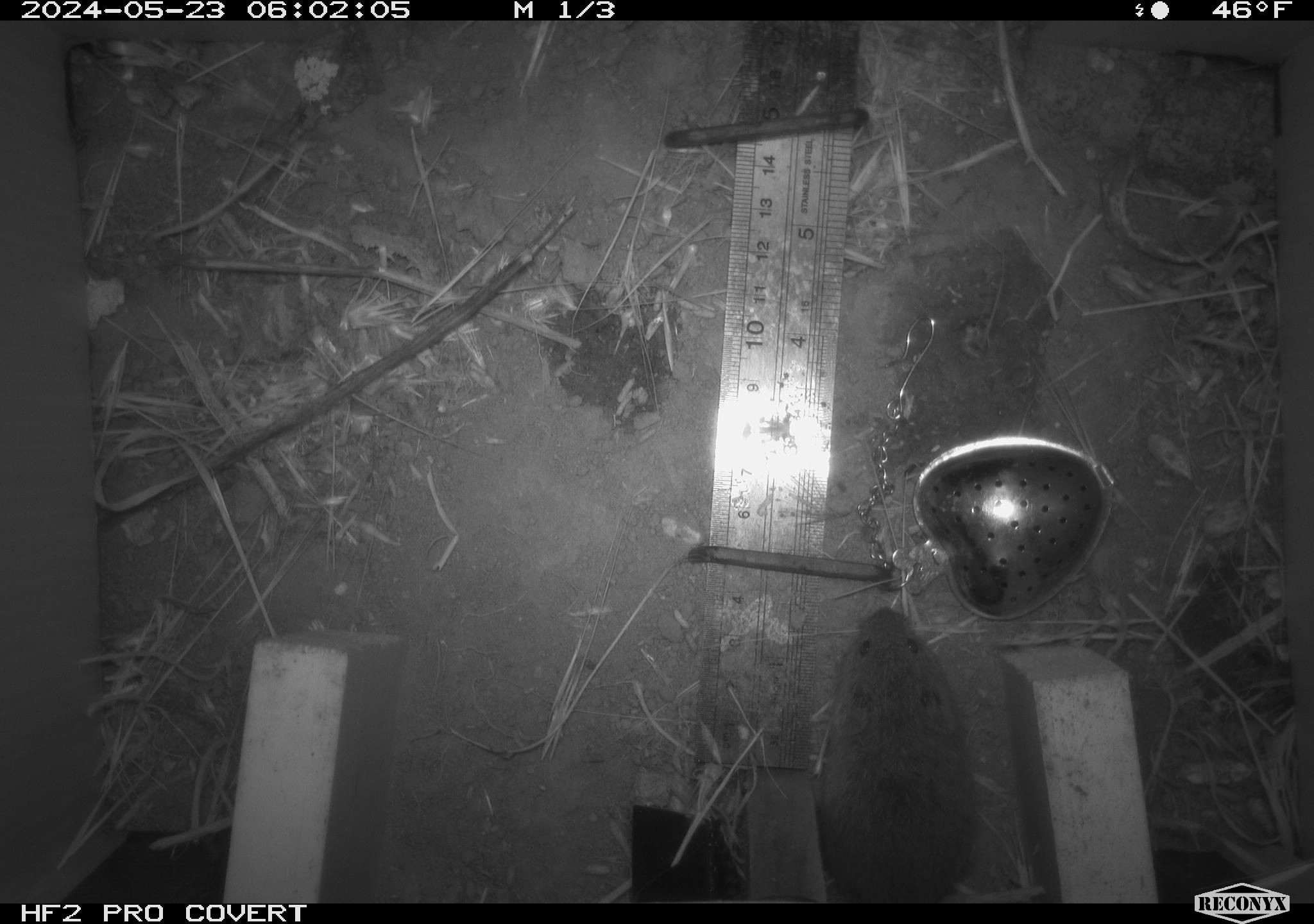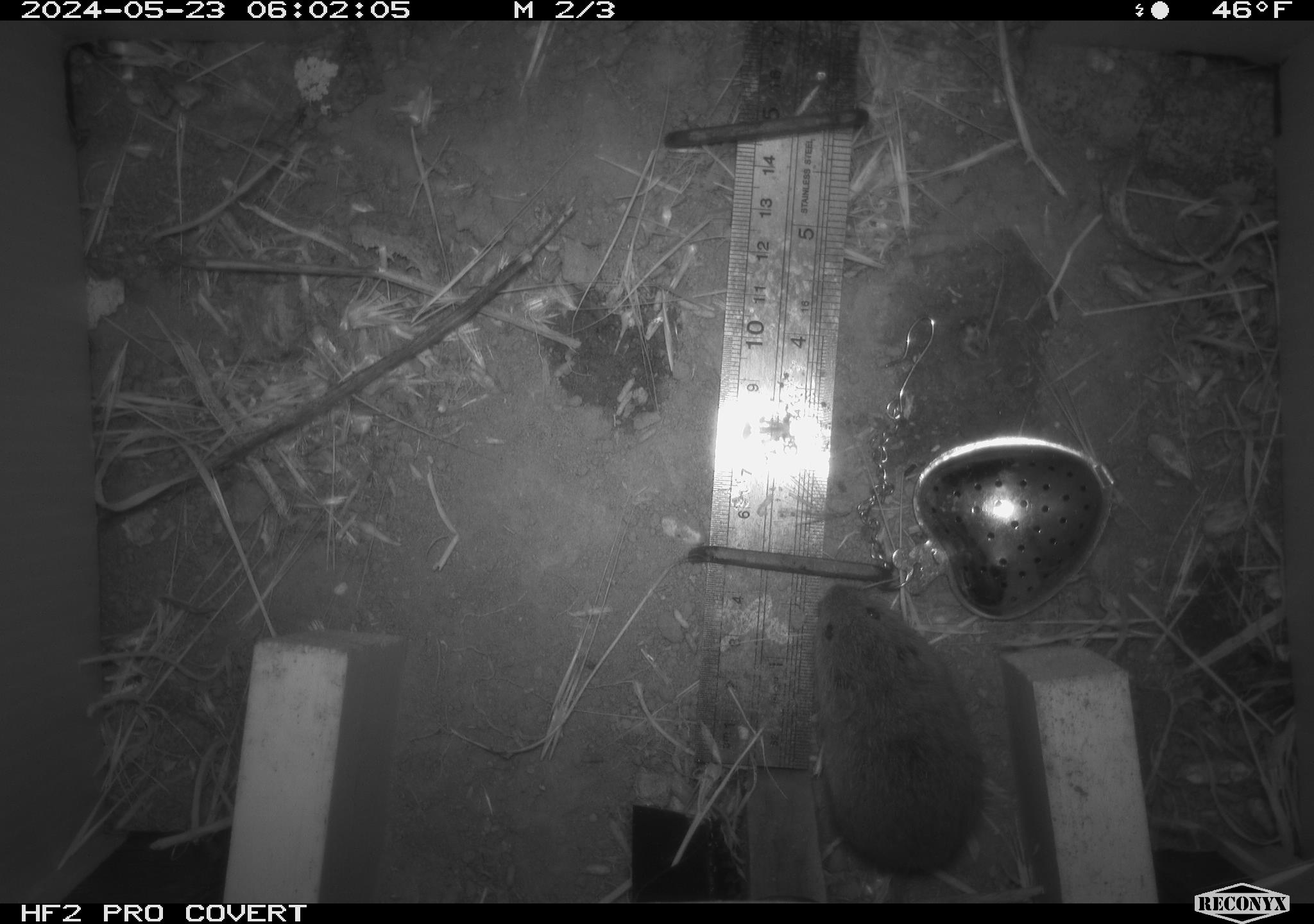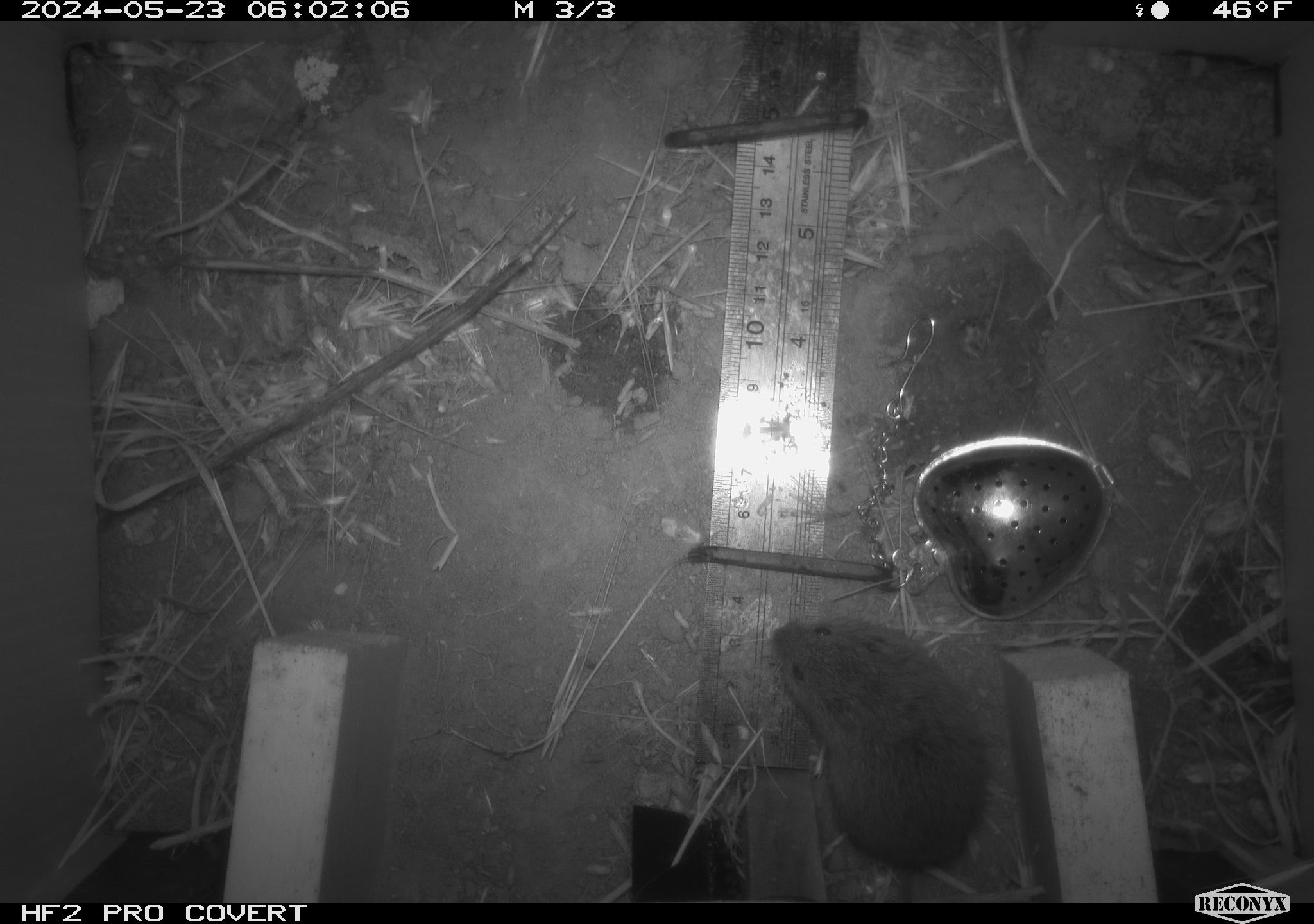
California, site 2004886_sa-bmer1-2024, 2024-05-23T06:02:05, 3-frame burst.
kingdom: Animalia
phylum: Chordata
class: Mammalia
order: Rodentia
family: Cricetidae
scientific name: Arvicolinae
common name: voles, lemmings, and muskrats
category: arvicolinae subfamily